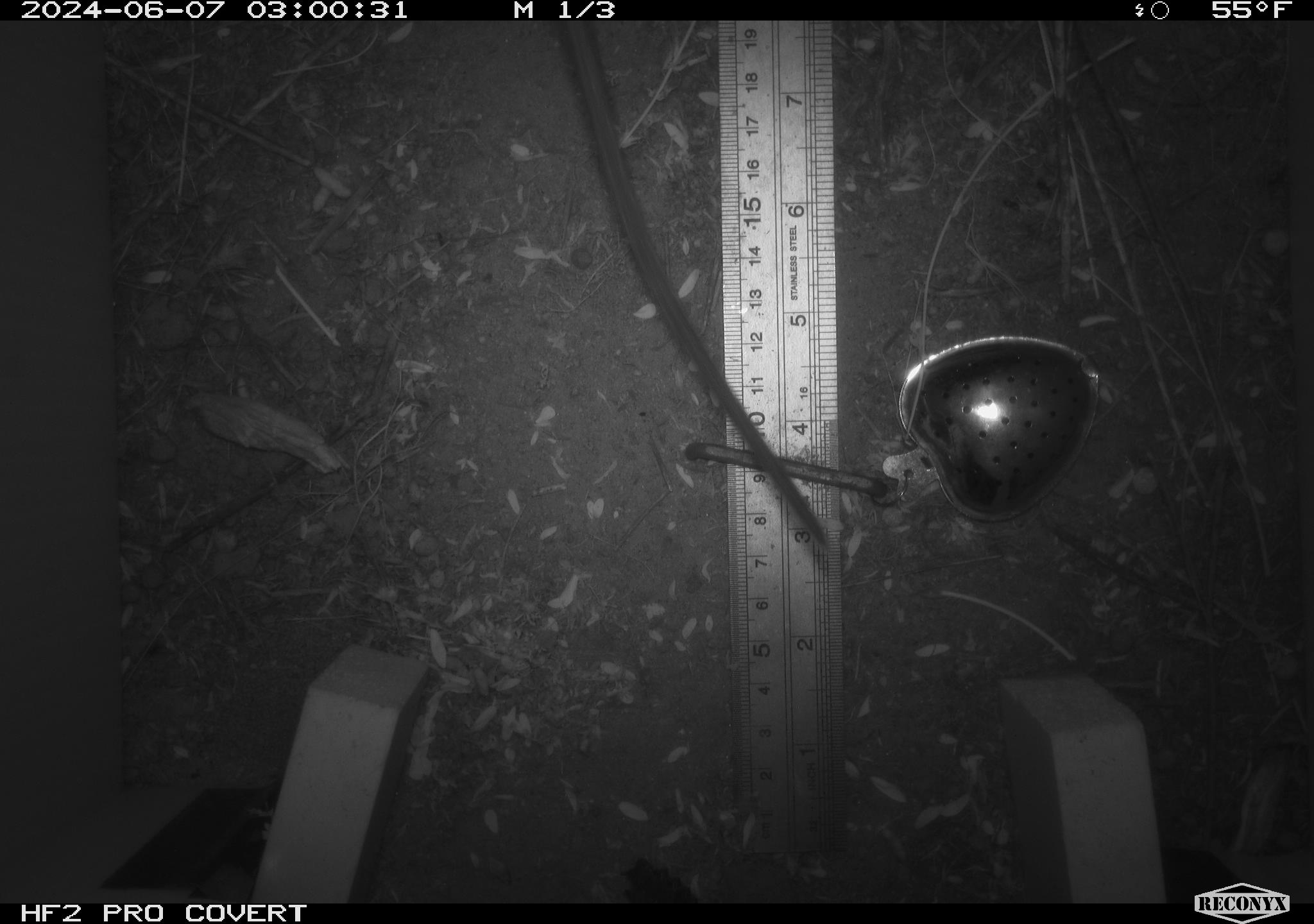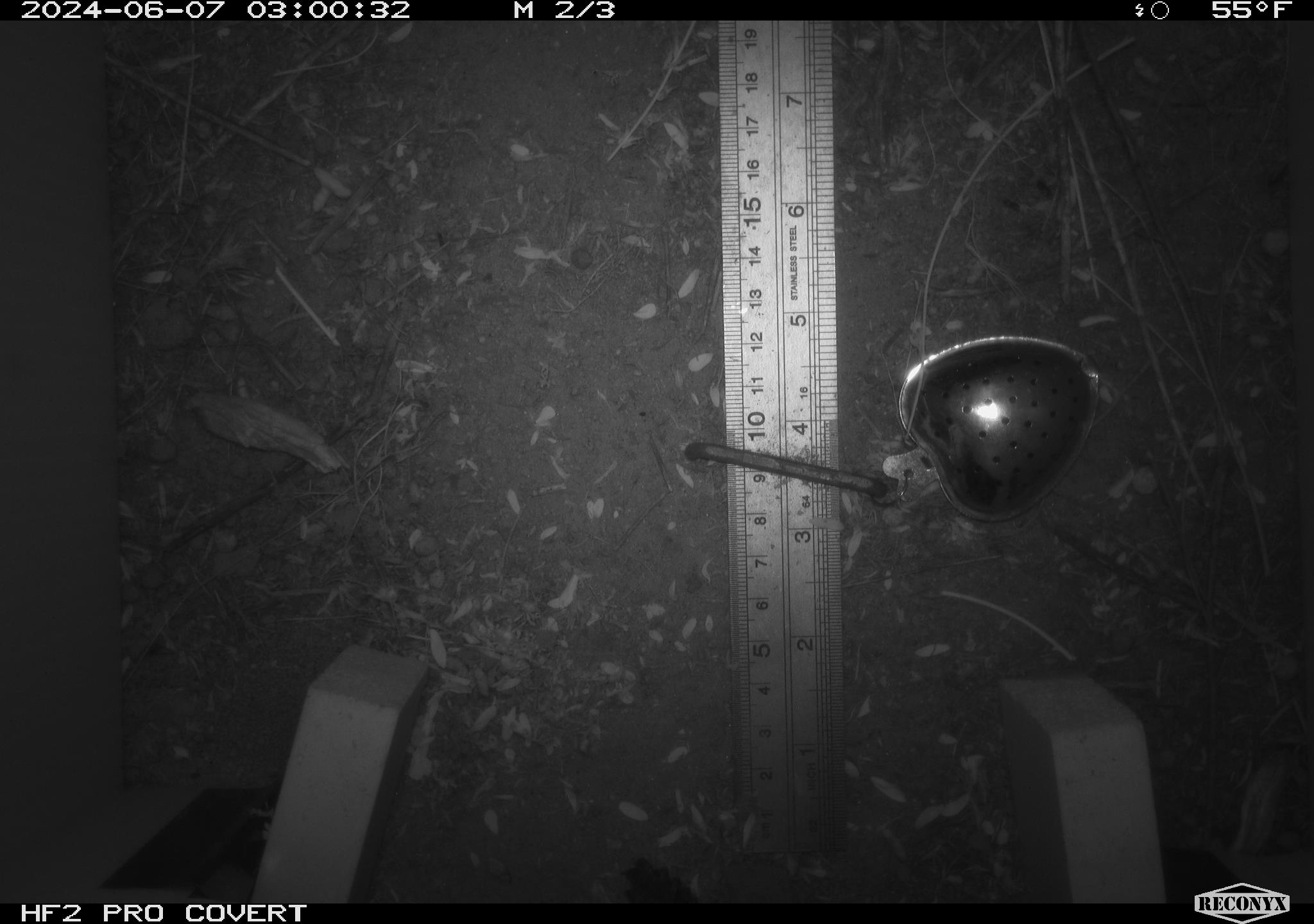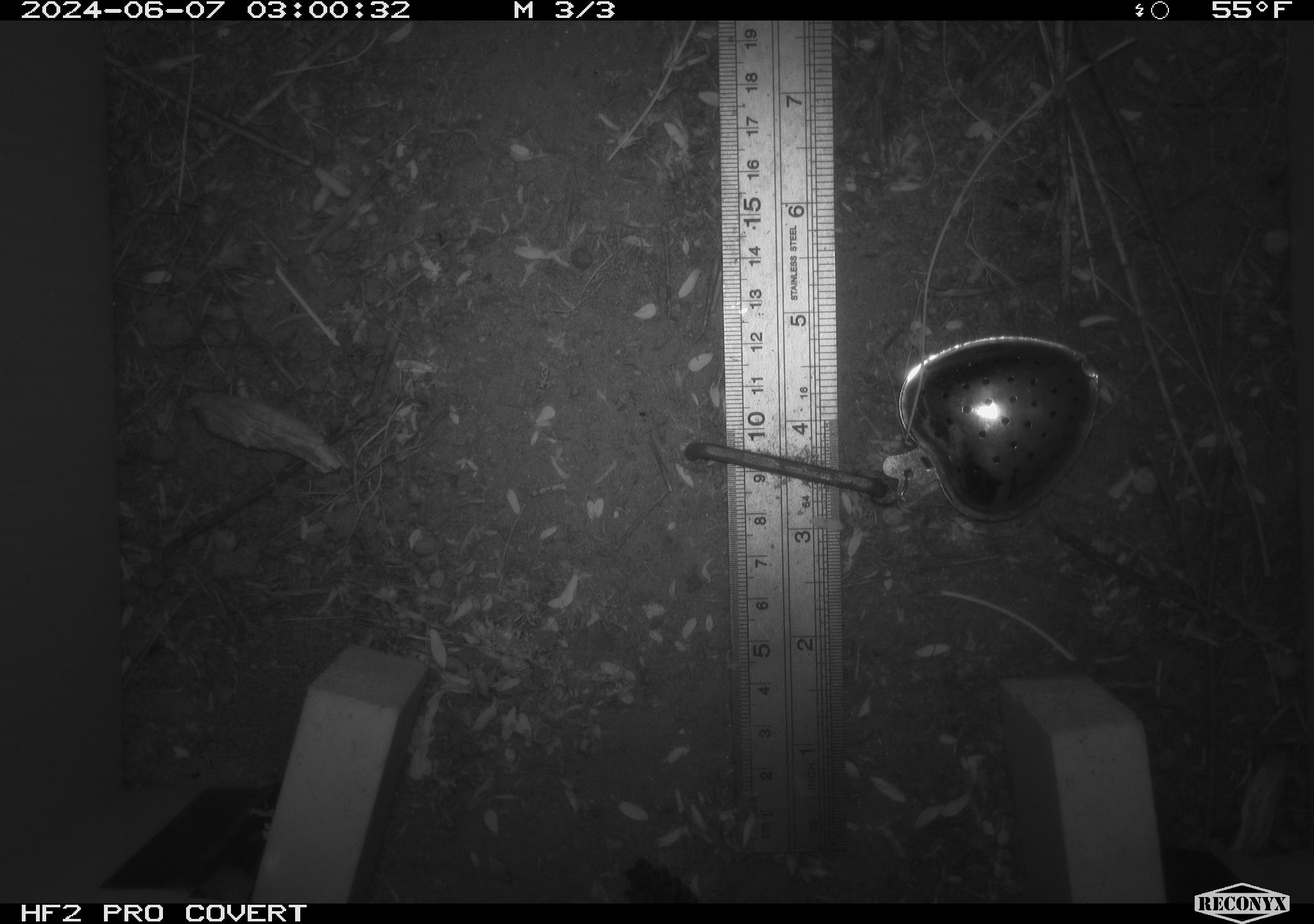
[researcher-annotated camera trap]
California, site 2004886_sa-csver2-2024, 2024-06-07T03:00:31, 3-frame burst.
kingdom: Animalia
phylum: Chordata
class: Mammalia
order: Rodentia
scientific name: Rodentia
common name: rodent